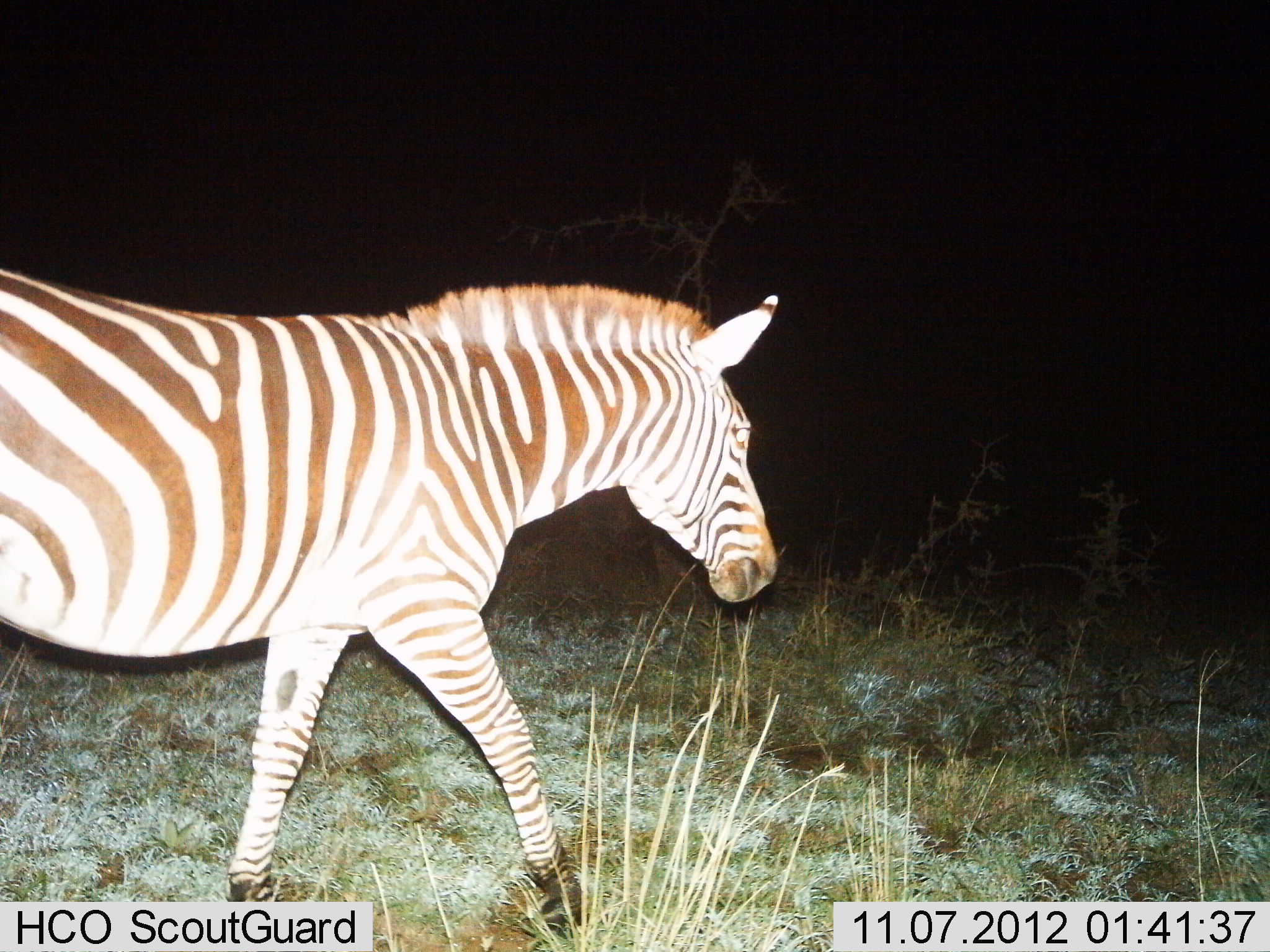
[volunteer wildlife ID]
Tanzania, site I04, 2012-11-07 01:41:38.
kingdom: Animalia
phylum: Chordata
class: Mammalia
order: Perissodactyla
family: Equidae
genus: Equus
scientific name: Equus quagga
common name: plains zebra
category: zebra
Zebra (plains zebra) (Equus quagga), count 1. Behavior (volunteer vote fractions): standing 9%, resting 0%, moving 91%, interacting 0%. Young present (vote fraction): 0%. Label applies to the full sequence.